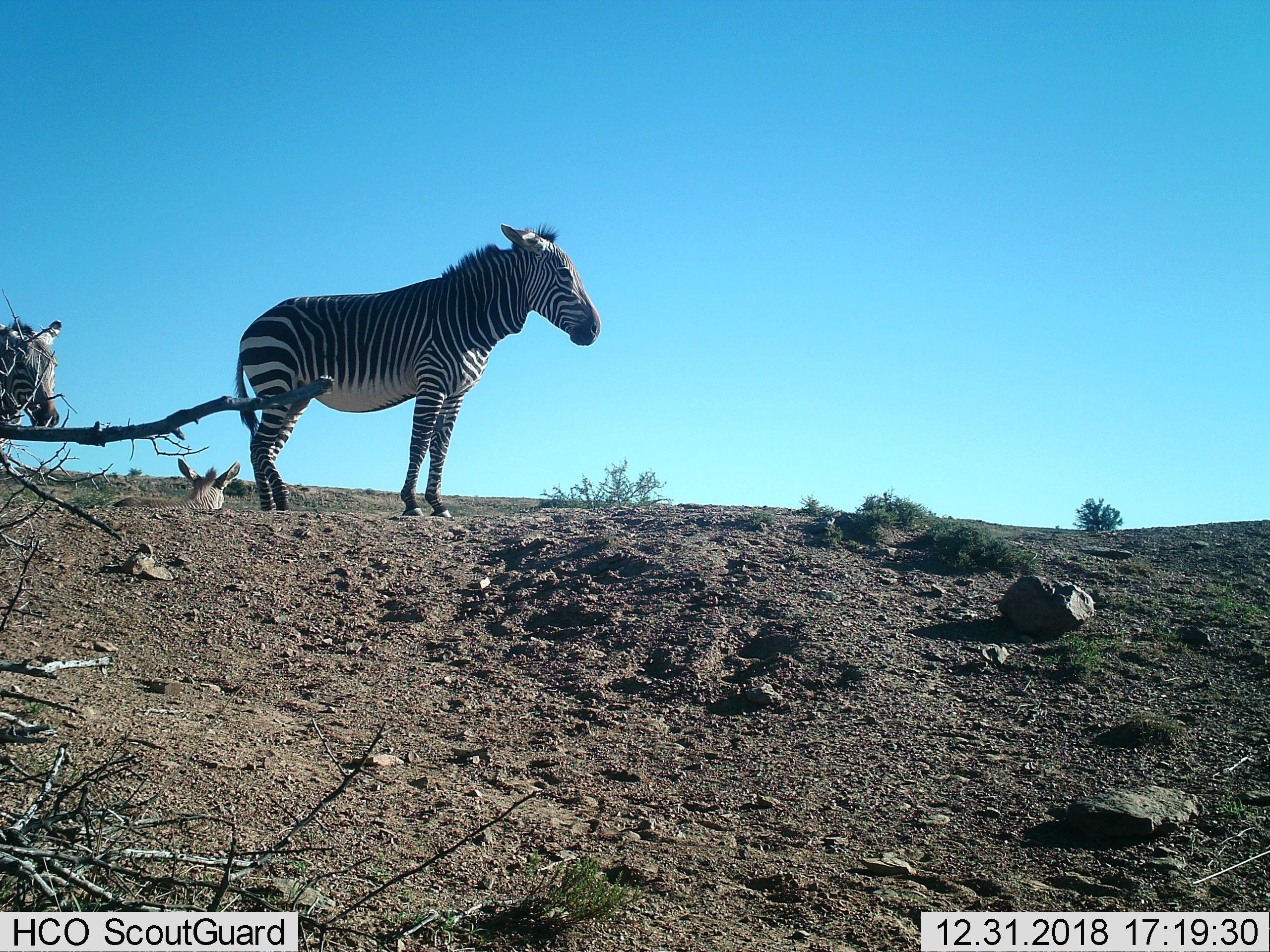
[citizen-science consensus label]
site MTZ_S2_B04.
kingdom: Animalia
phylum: Chordata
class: Mammalia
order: Perissodactyla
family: Equidae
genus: Equus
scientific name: Equus zebra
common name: mountain zebra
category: zebramountain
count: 2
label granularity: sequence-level